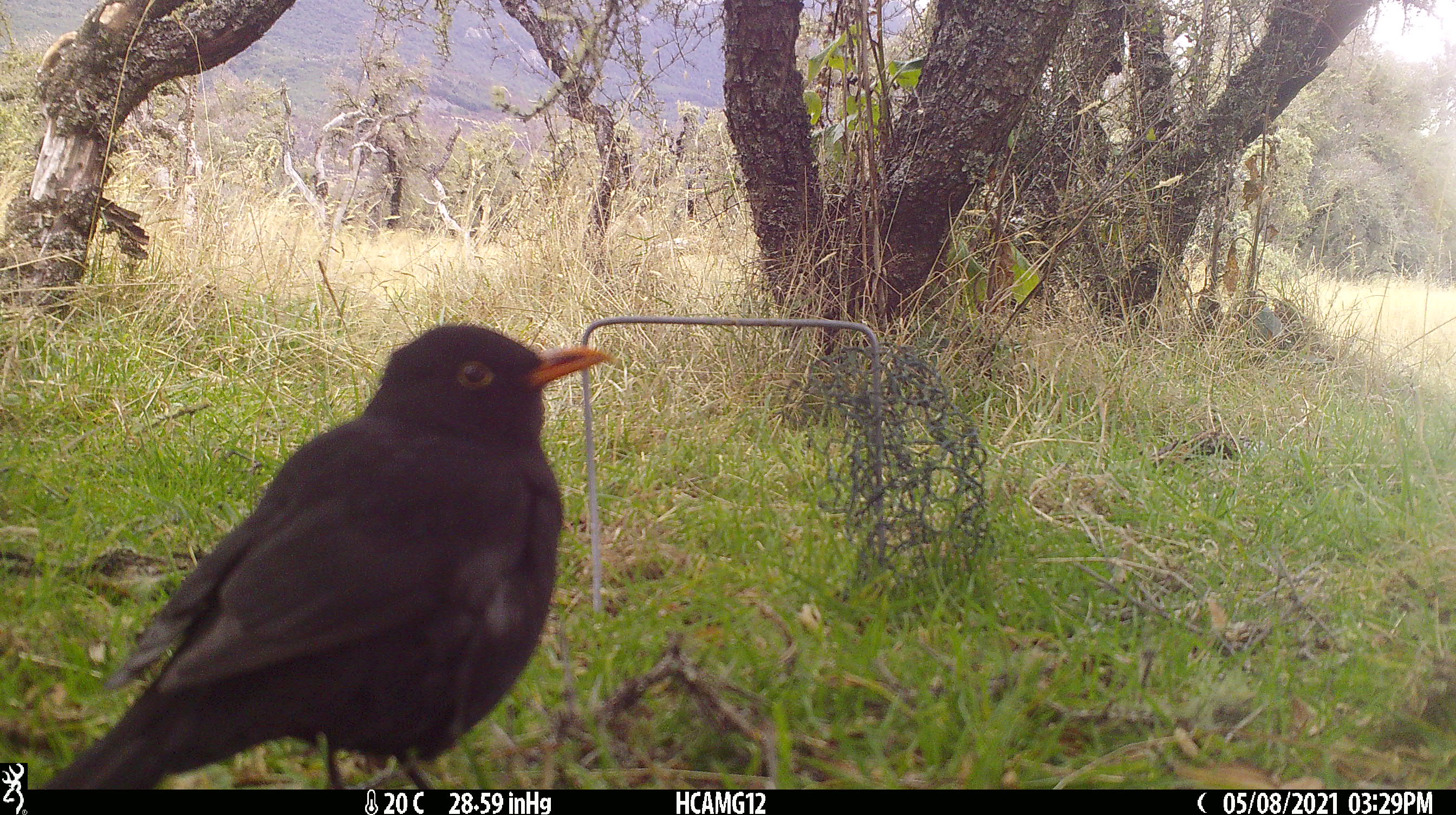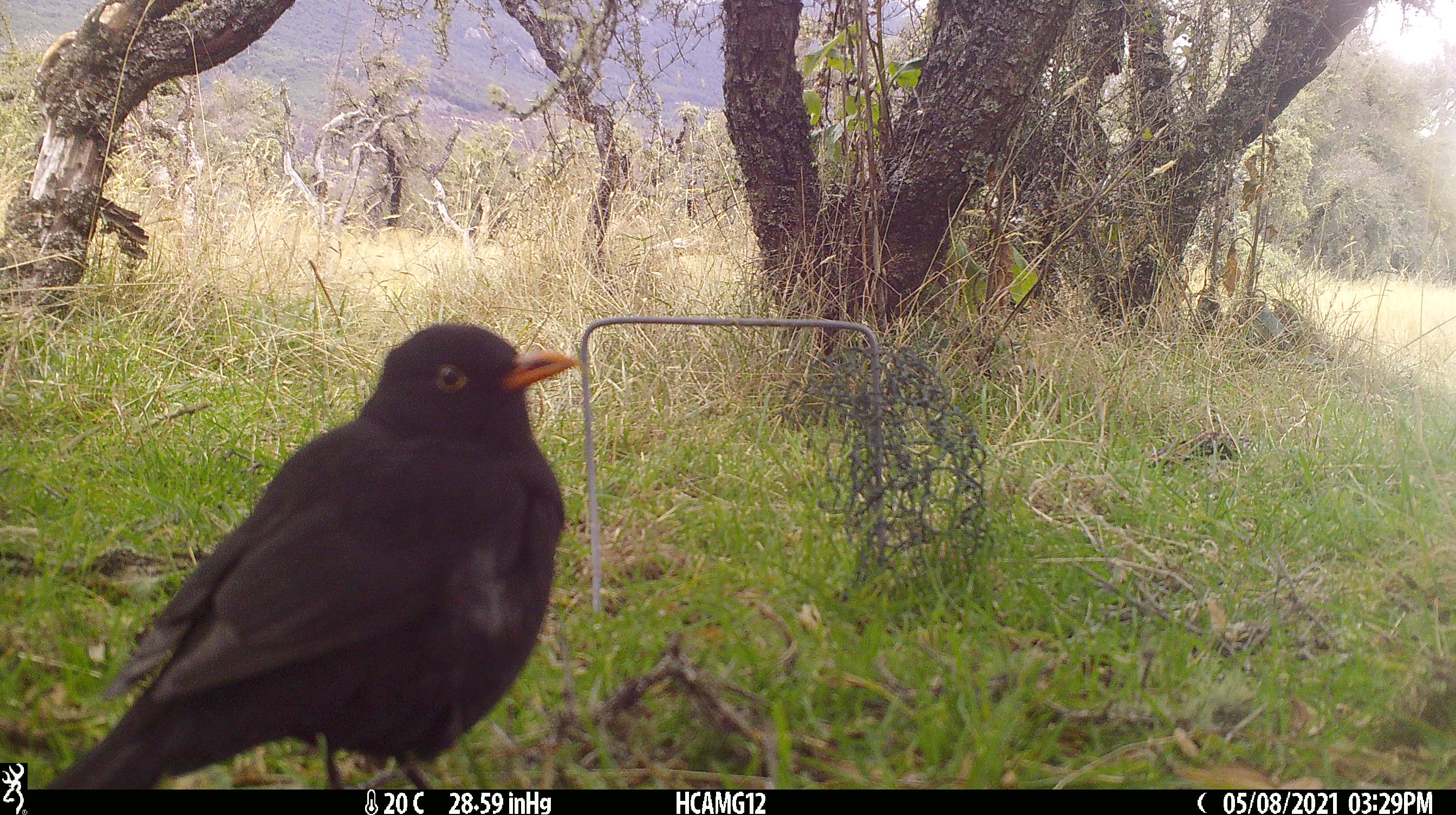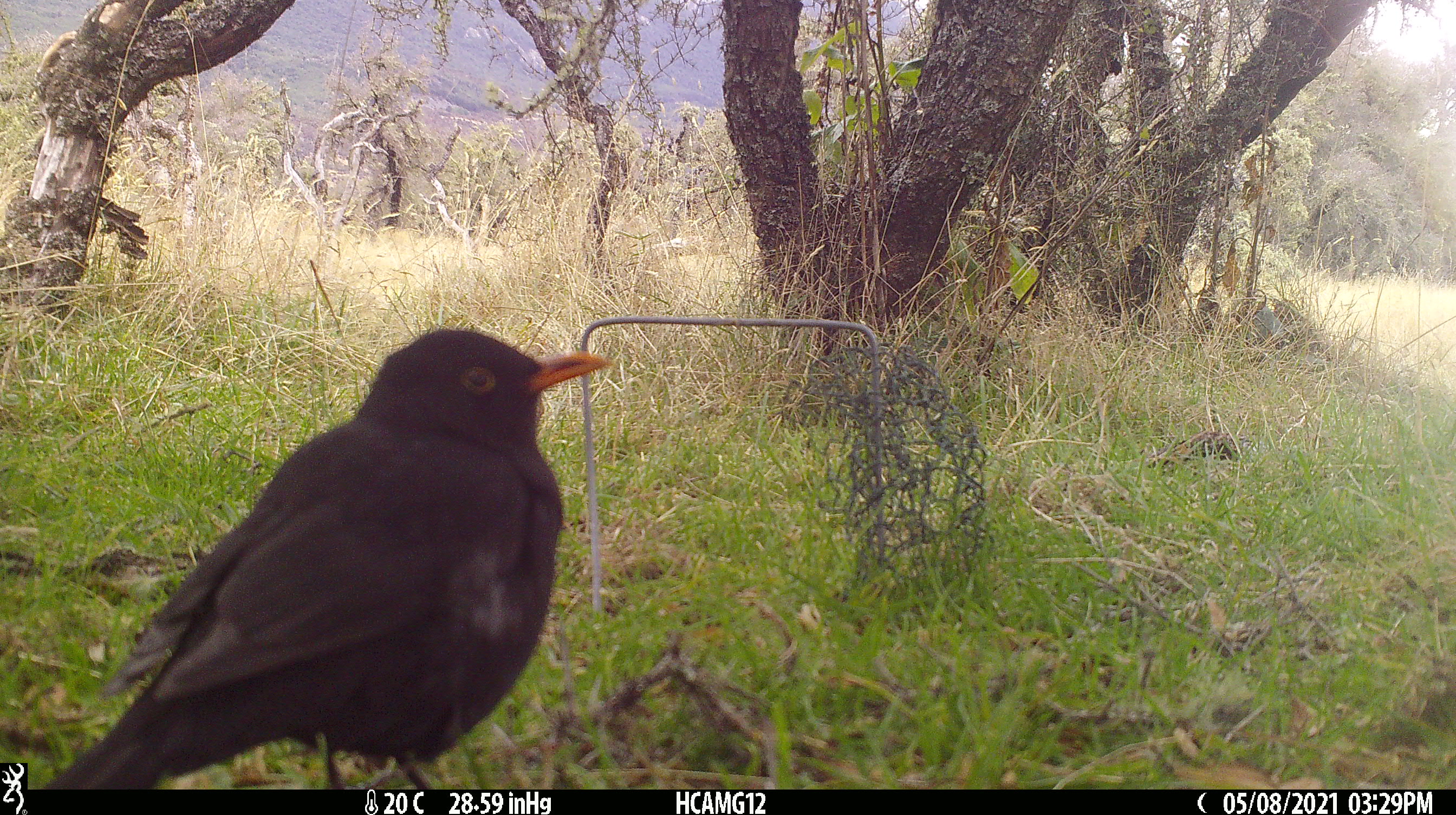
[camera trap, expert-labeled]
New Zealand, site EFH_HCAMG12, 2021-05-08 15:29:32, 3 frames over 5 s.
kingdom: Animalia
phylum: Chordata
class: Aves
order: Passeriformes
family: Turdidae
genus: Turdus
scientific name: Turdus merula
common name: eurasian blackbird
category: blackbird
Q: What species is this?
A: Blackbird (eurasian blackbird) (Turdus merula).